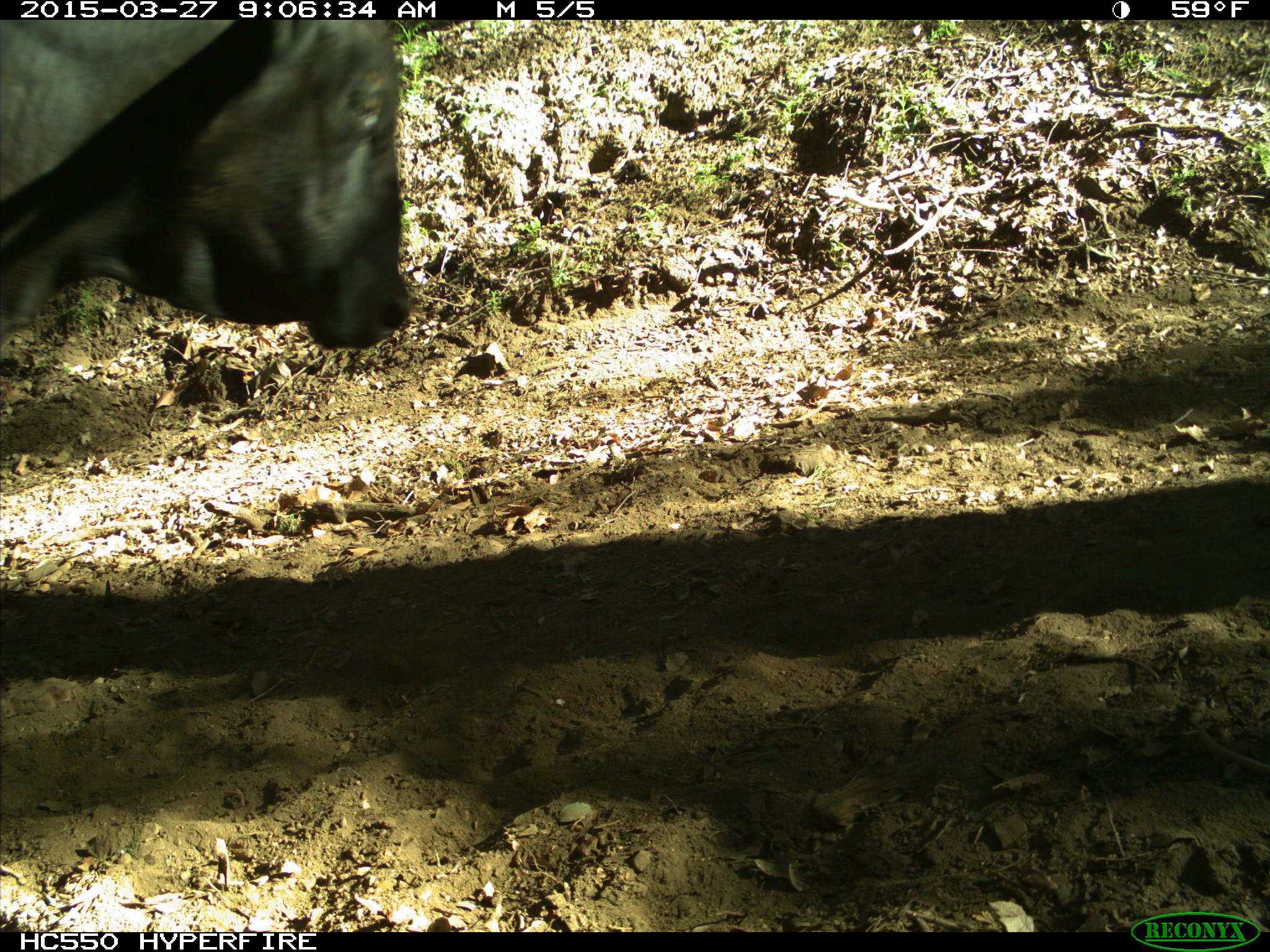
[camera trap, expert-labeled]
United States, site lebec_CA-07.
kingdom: Animalia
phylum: Chordata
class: Mammalia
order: Artiodactyla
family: Bovidae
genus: Bos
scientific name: Bos taurus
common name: domestic cow